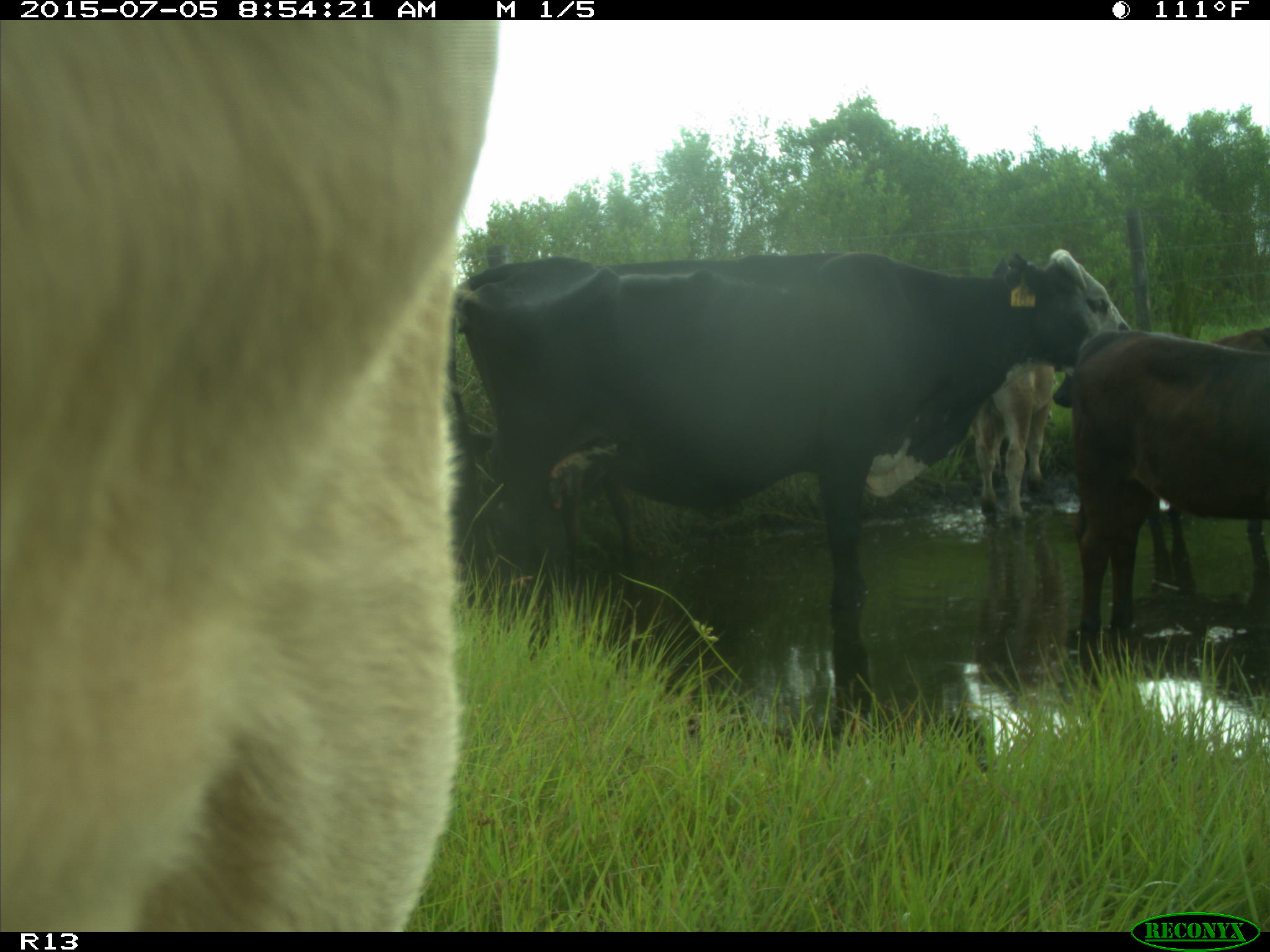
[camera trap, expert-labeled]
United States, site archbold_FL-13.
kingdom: Animalia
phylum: Chordata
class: Mammalia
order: Artiodactyla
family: Bovidae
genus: Bos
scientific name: Bos taurus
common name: domestic cow